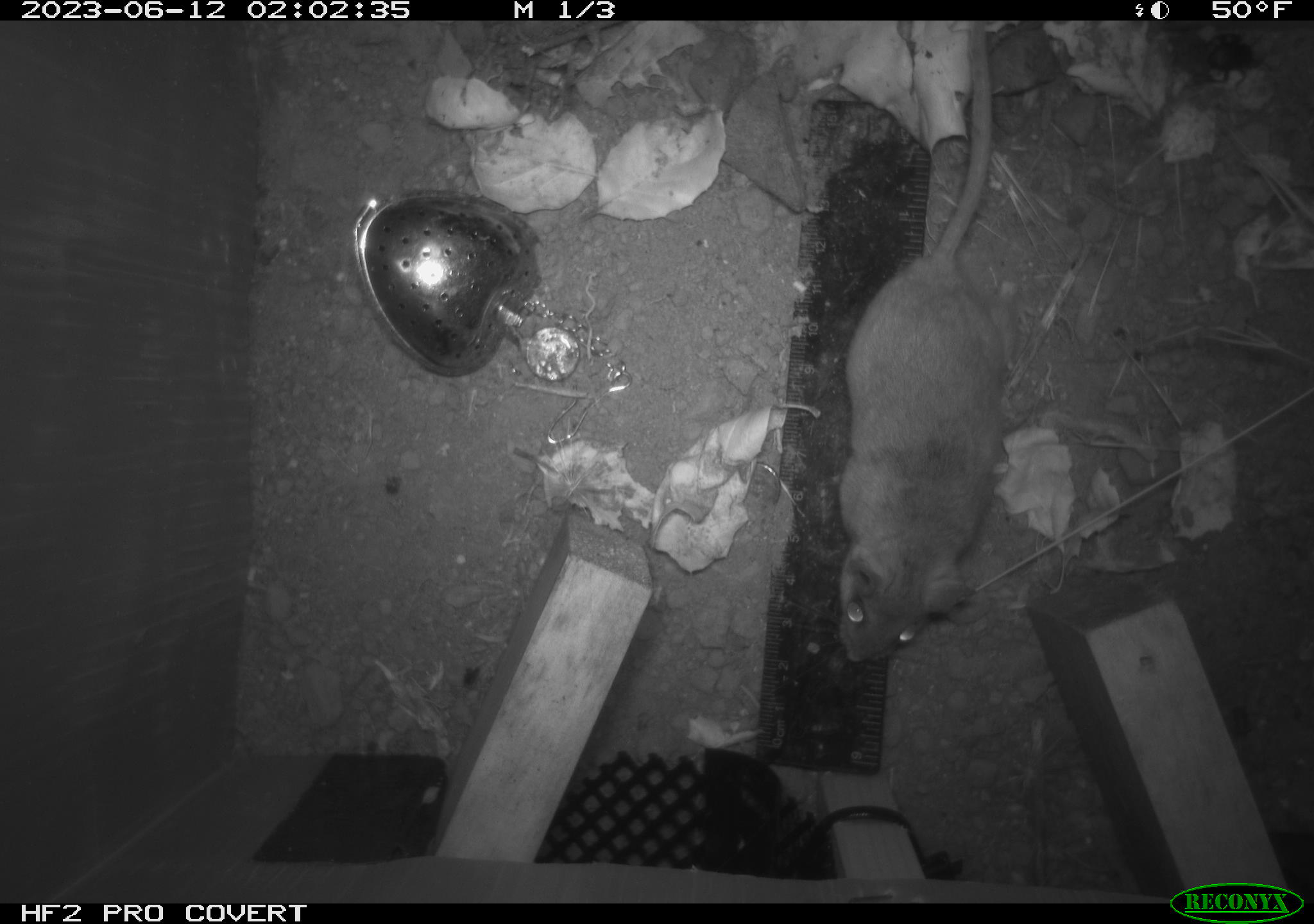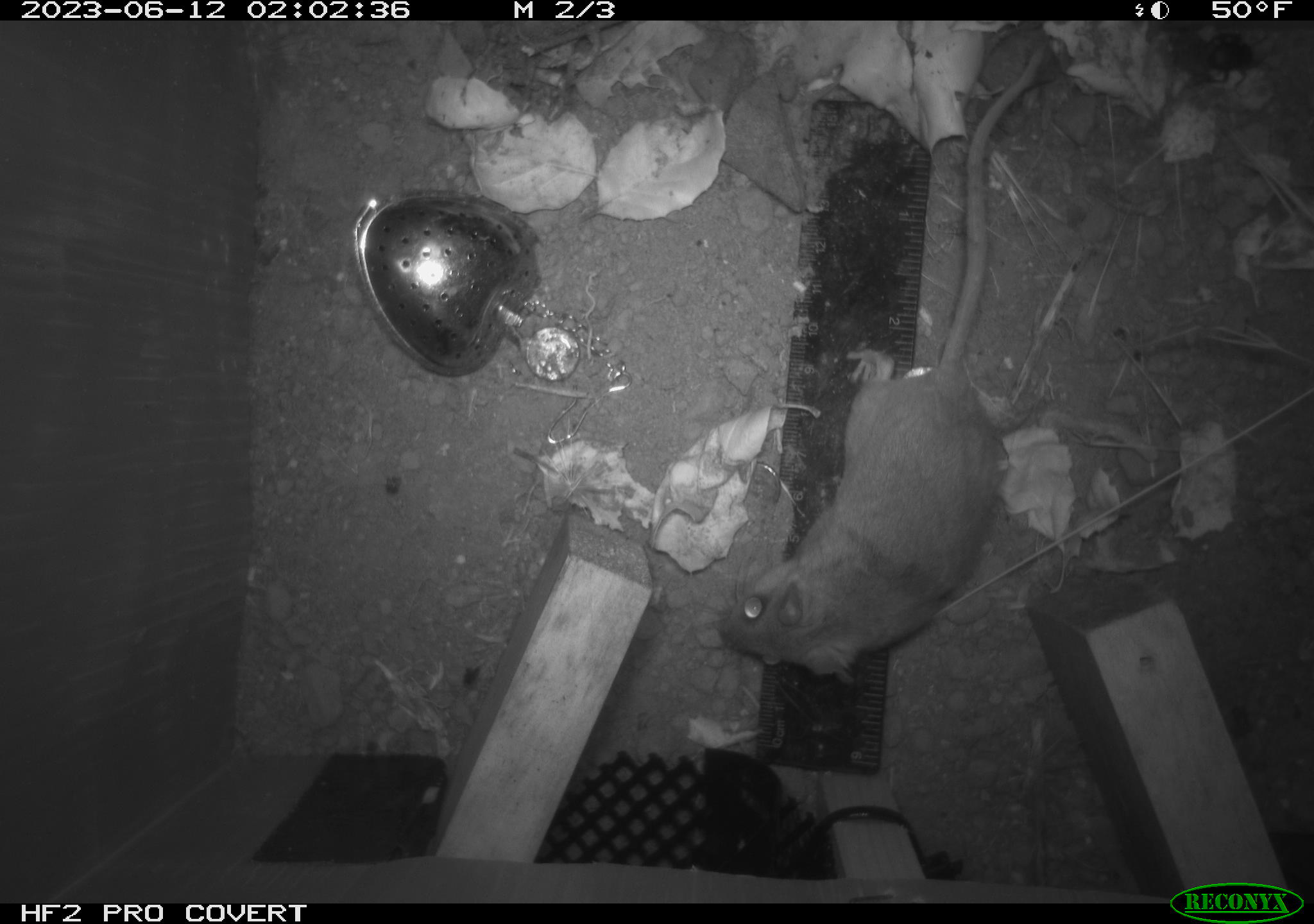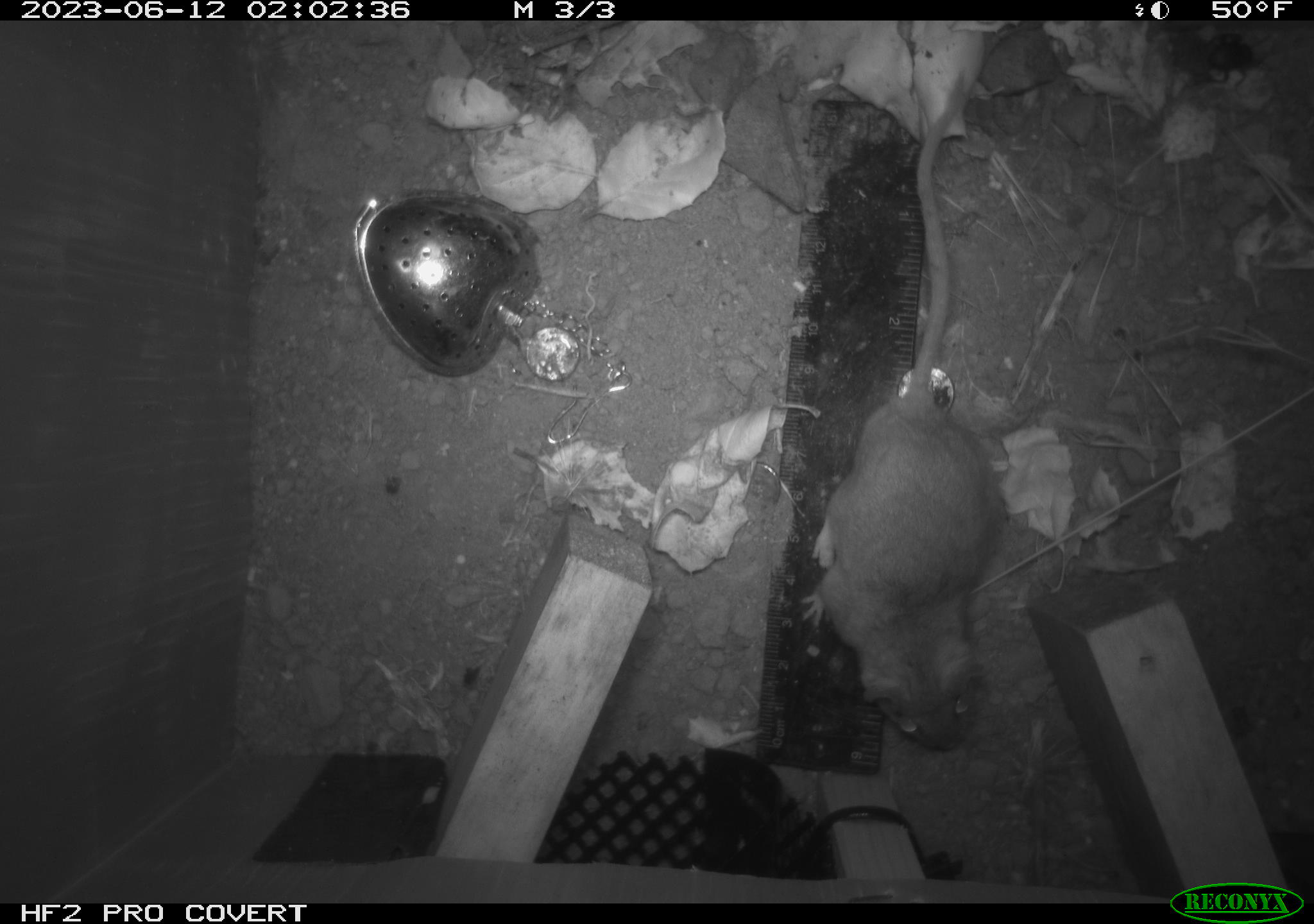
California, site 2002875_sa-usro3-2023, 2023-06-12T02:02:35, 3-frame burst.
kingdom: Animalia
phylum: Chordata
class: Mammalia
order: Rodentia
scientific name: Rodentia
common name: mouse species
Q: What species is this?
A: Mouse species (Rodentia).